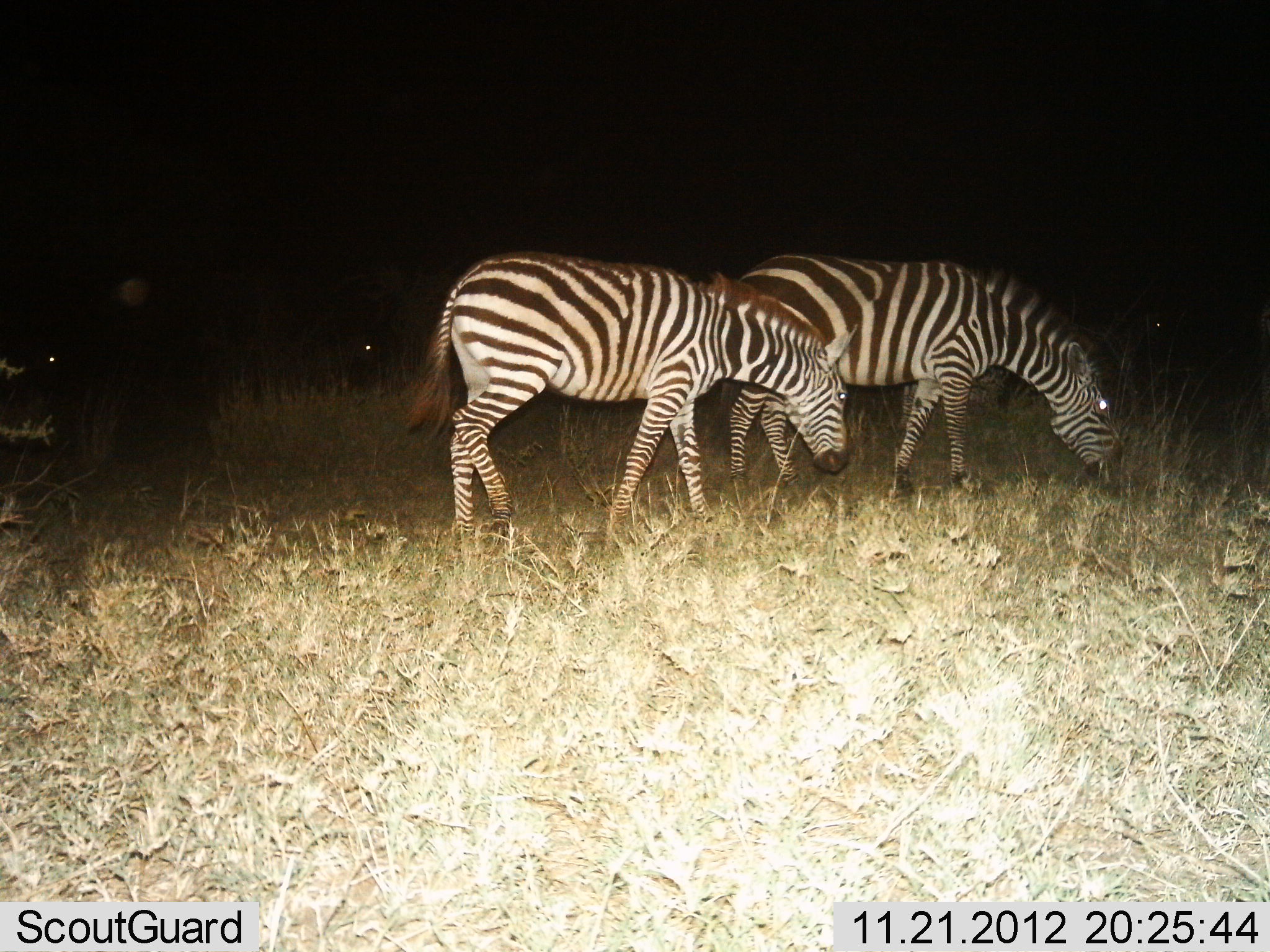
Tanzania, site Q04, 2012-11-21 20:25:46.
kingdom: Animalia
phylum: Chordata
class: Mammalia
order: Perissodactyla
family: Equidae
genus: Equus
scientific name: Equus quagga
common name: plains zebra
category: zebra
Zebra (plains zebra) (Equus quagga), count 2. Behavior (volunteer vote fractions): standing 20%, resting 0%, moving 10%, interacting 0%. Young present (vote fraction): 0%. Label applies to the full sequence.